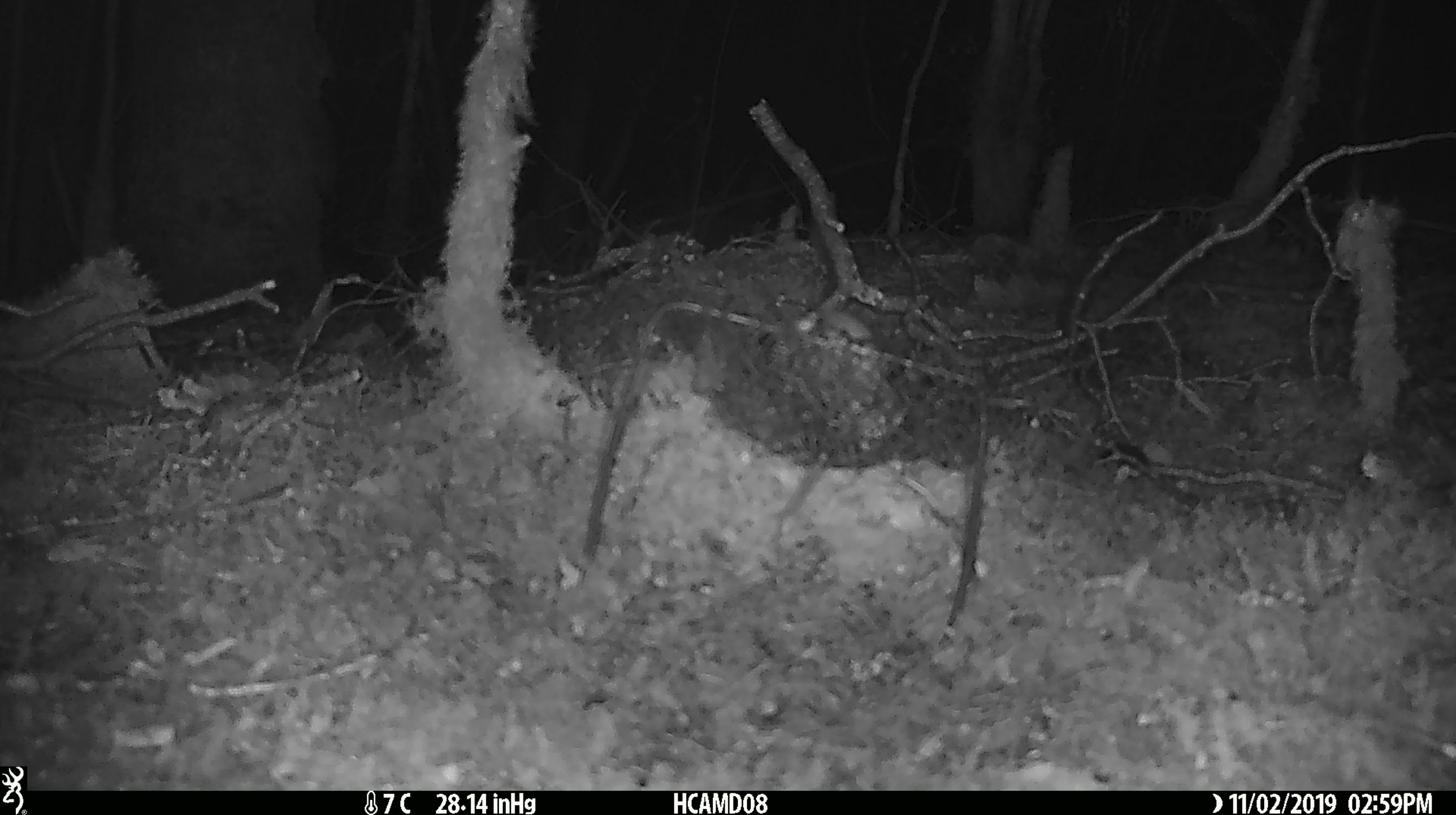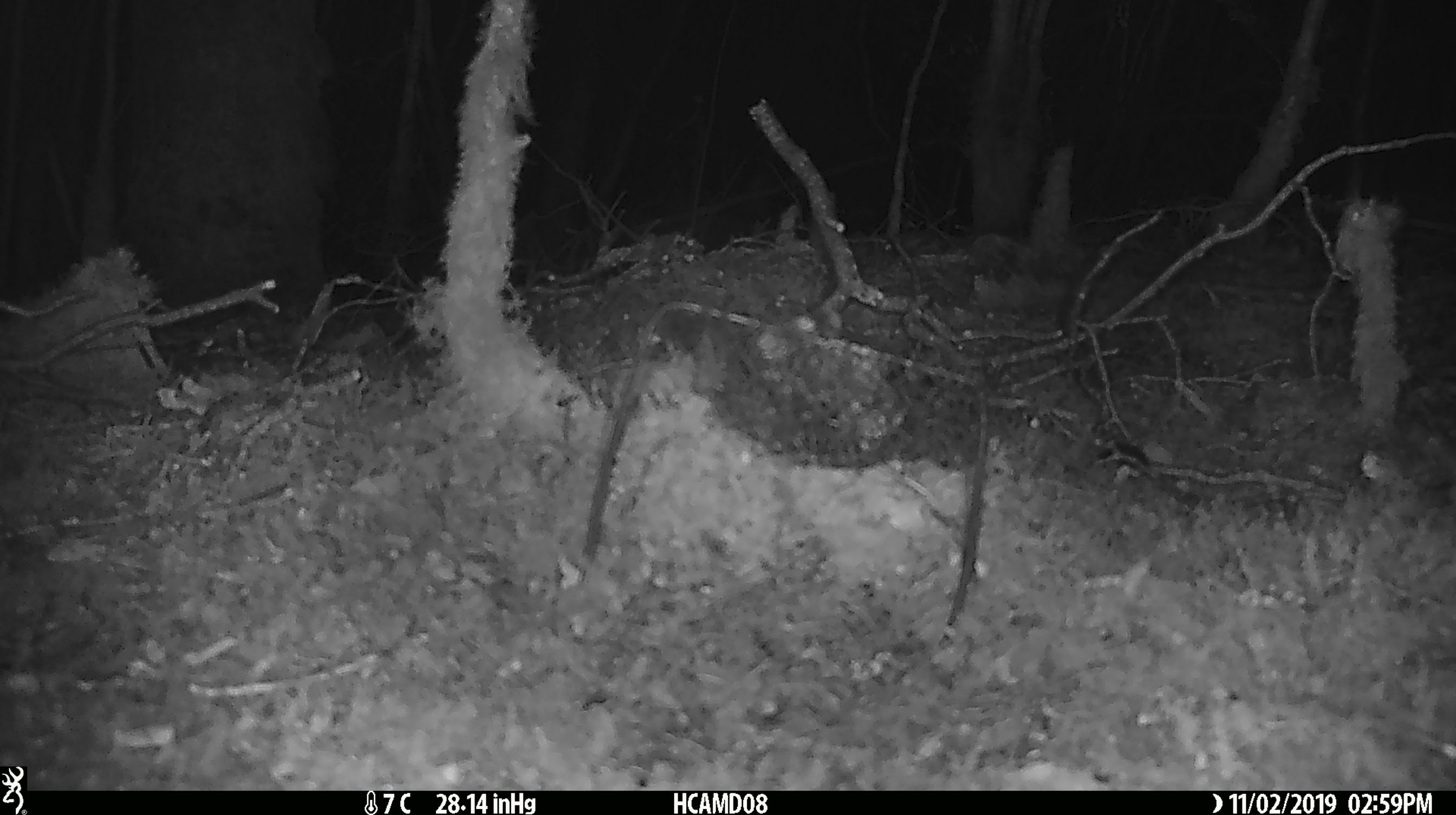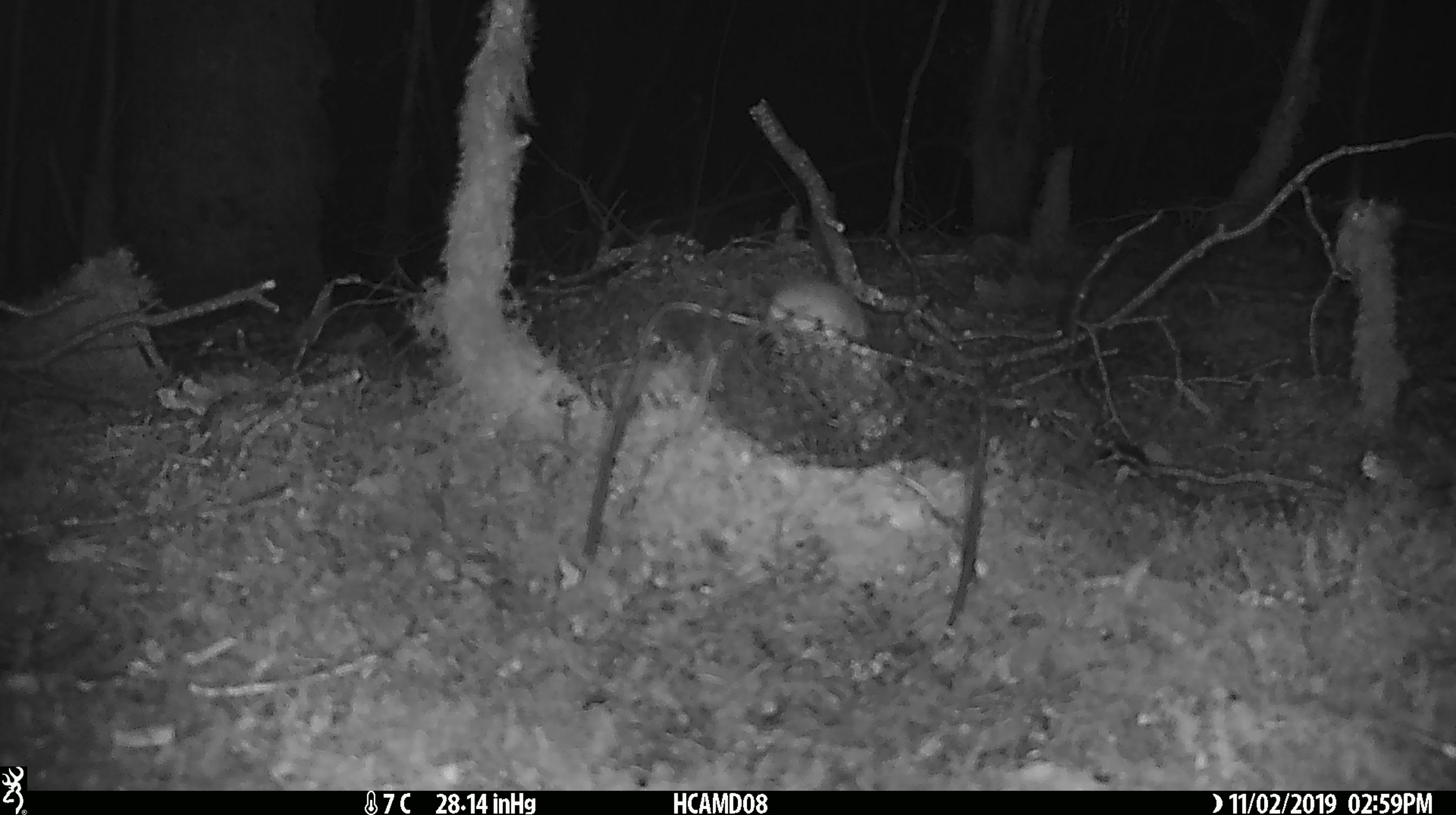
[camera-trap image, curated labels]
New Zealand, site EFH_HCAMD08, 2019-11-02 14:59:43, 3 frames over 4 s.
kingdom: Animalia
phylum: Chordata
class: Mammalia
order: Rodentia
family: Muridae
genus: Mus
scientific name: Mus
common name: mouse